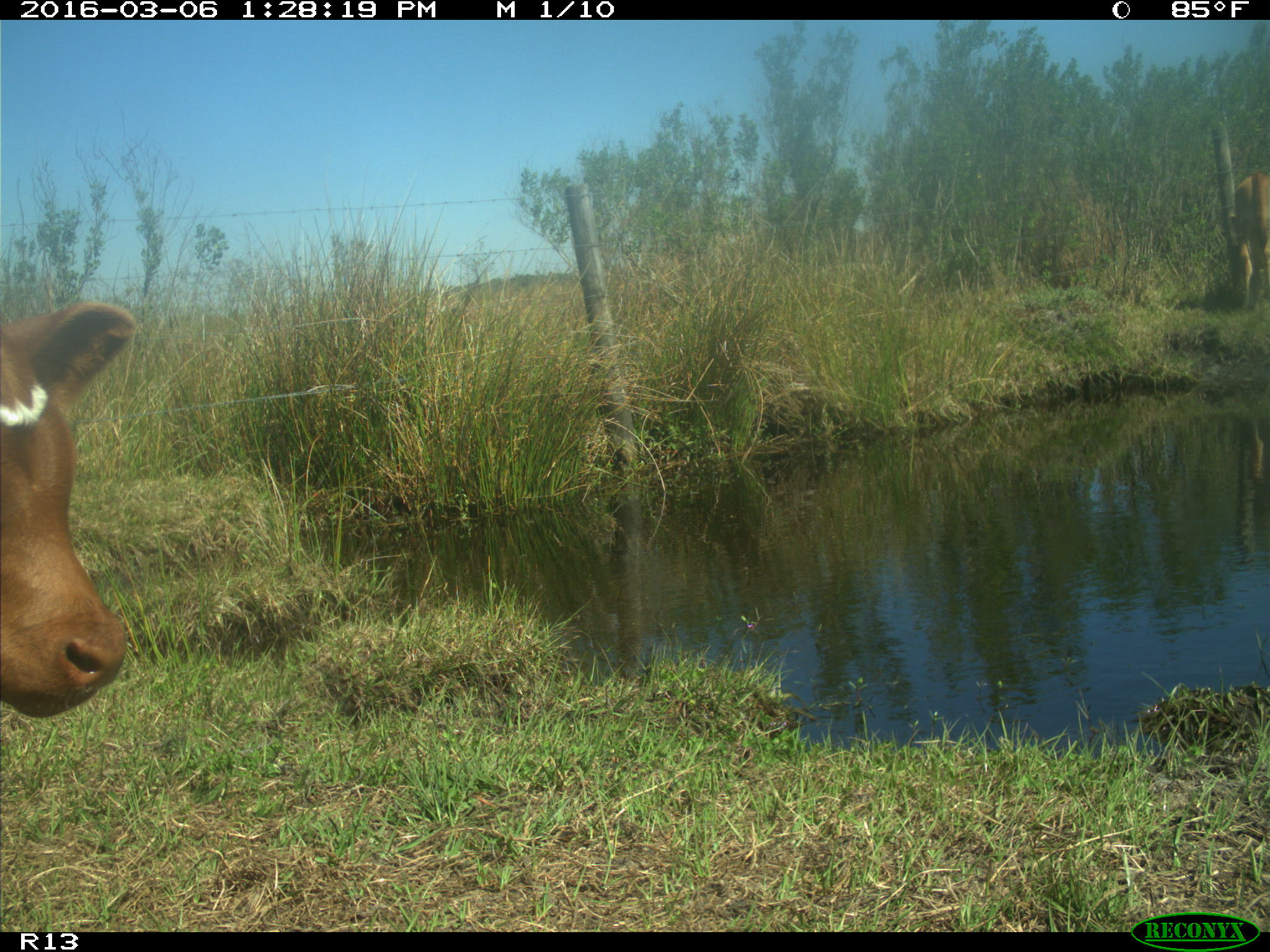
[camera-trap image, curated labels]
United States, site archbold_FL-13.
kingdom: Animalia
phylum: Chordata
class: Mammalia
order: Artiodactyla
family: Bovidae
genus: Bos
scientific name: Bos taurus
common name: domestic cow